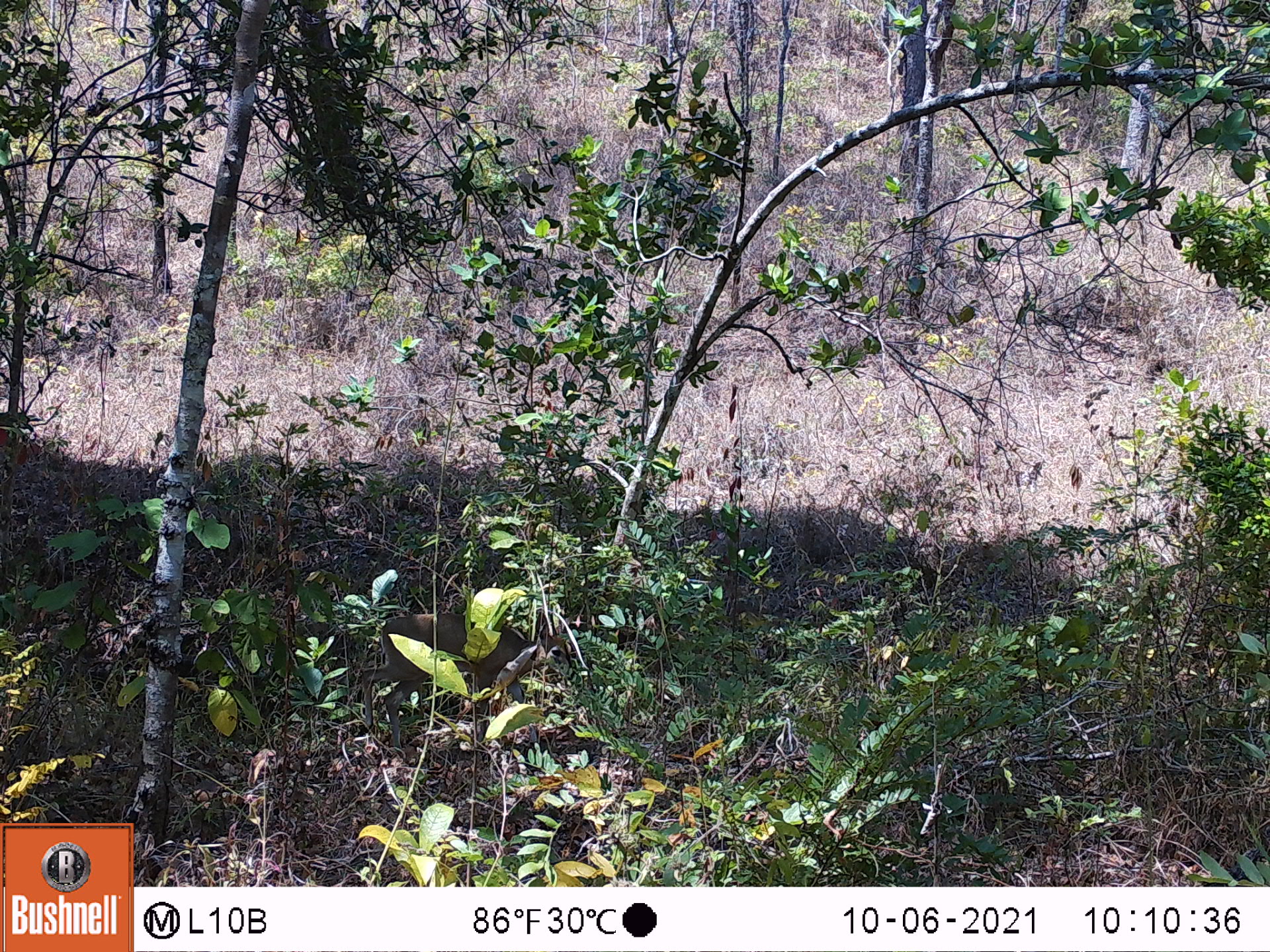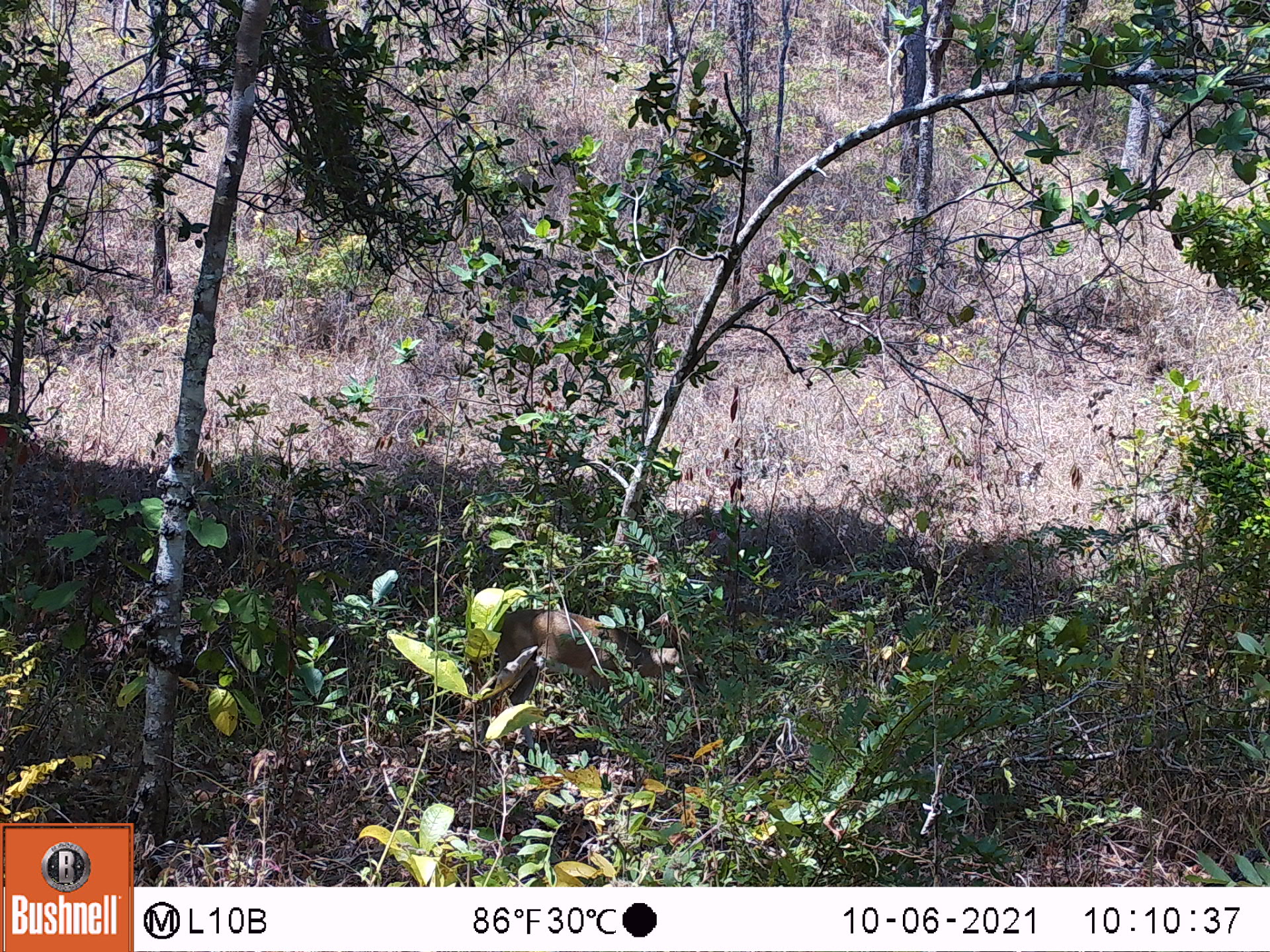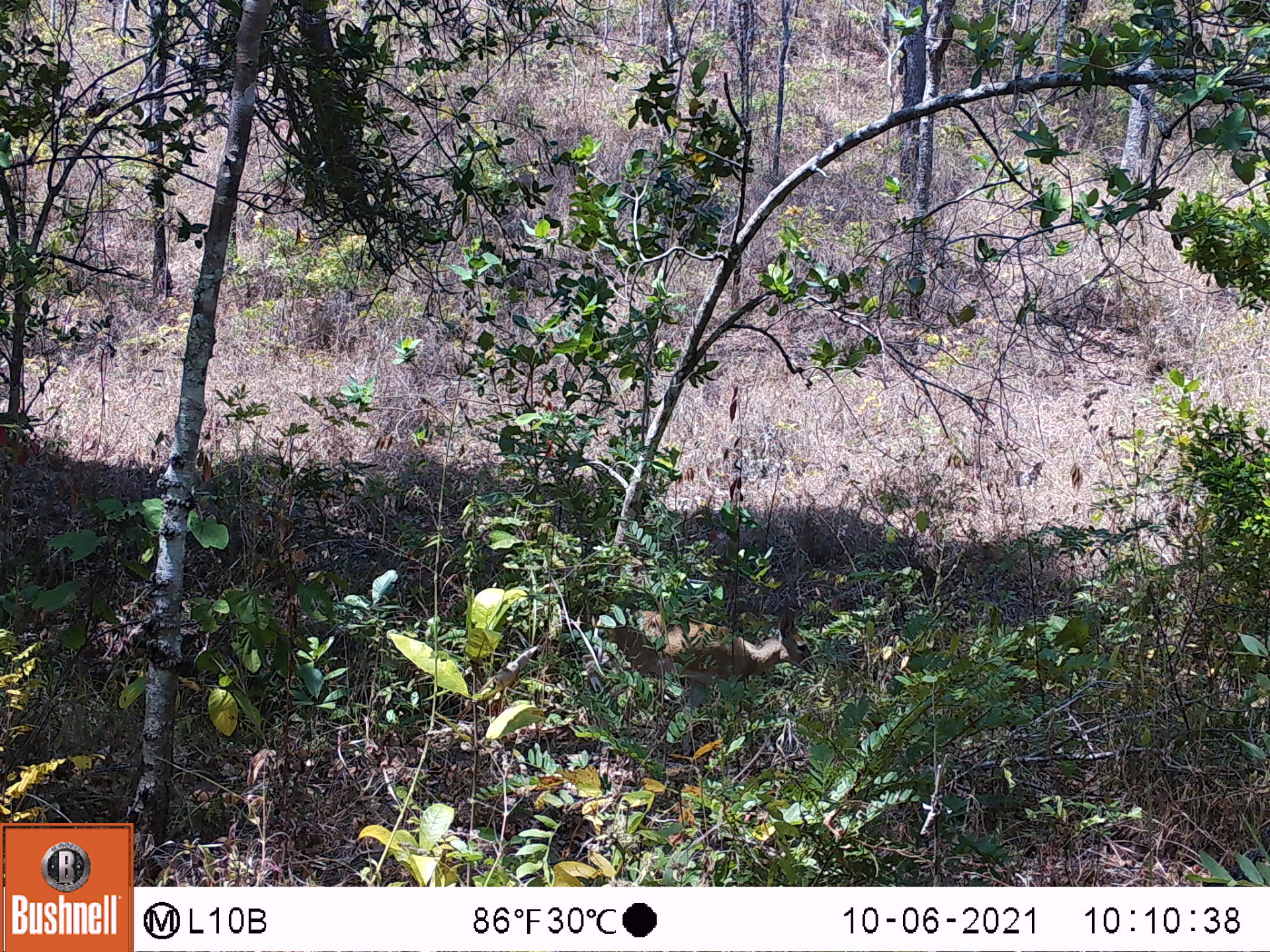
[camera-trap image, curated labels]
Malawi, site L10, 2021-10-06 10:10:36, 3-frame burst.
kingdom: Animalia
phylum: Chordata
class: Mammalia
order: Artiodactyla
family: Bovidae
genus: Sylvicapra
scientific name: Sylvicapra grimmia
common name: common duiker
Common duiker (Sylvicapra grimmia), count 1.